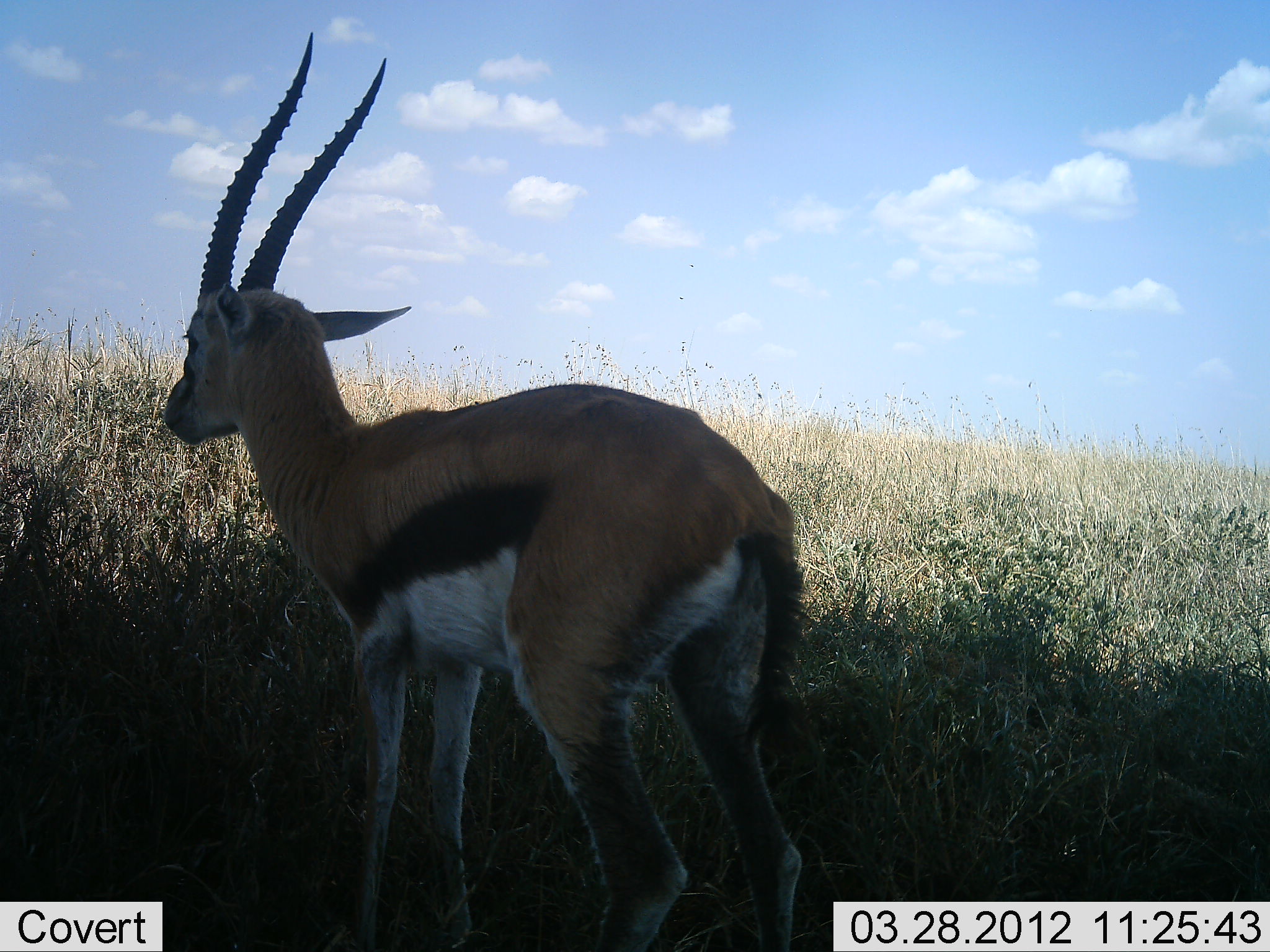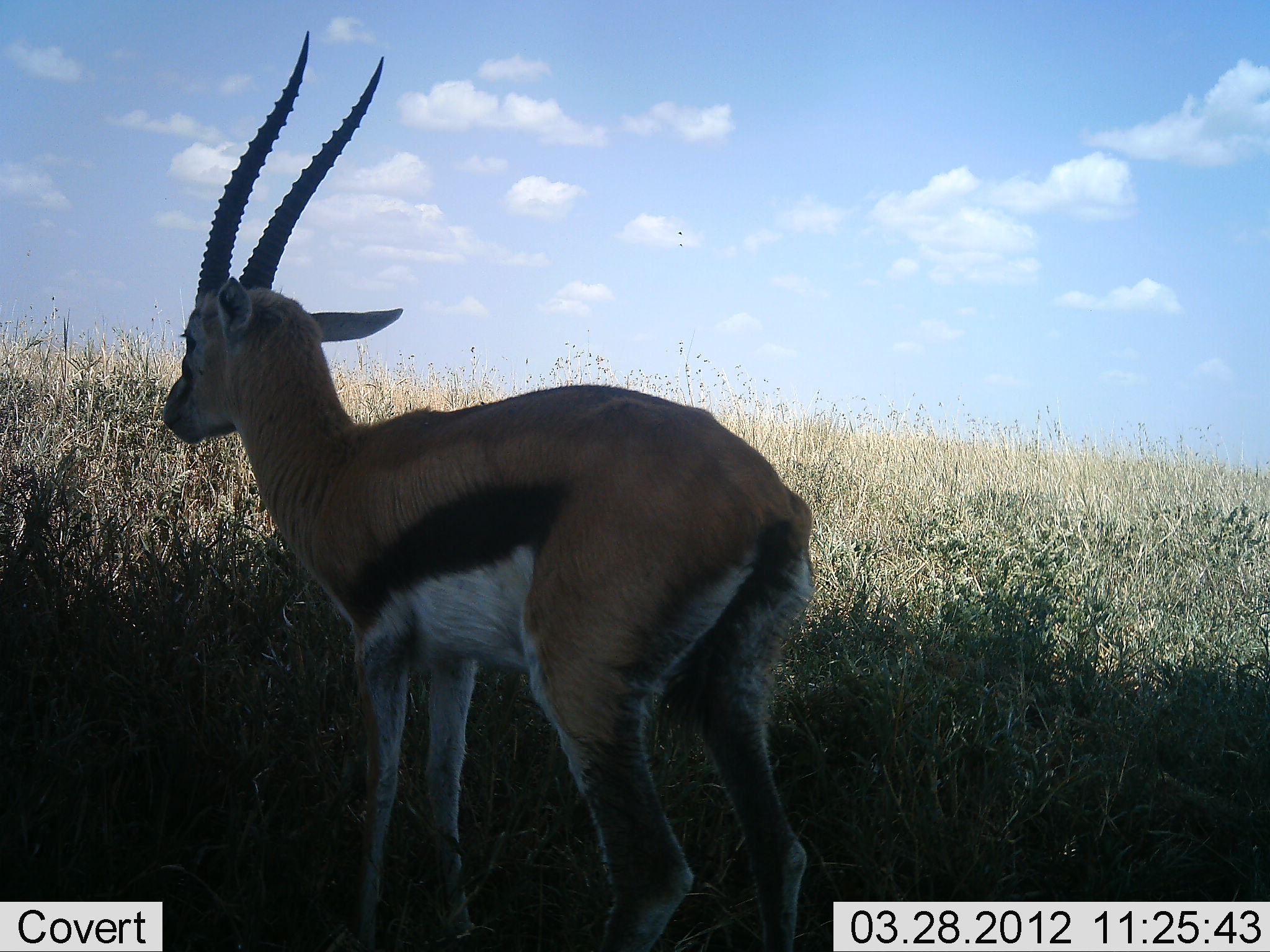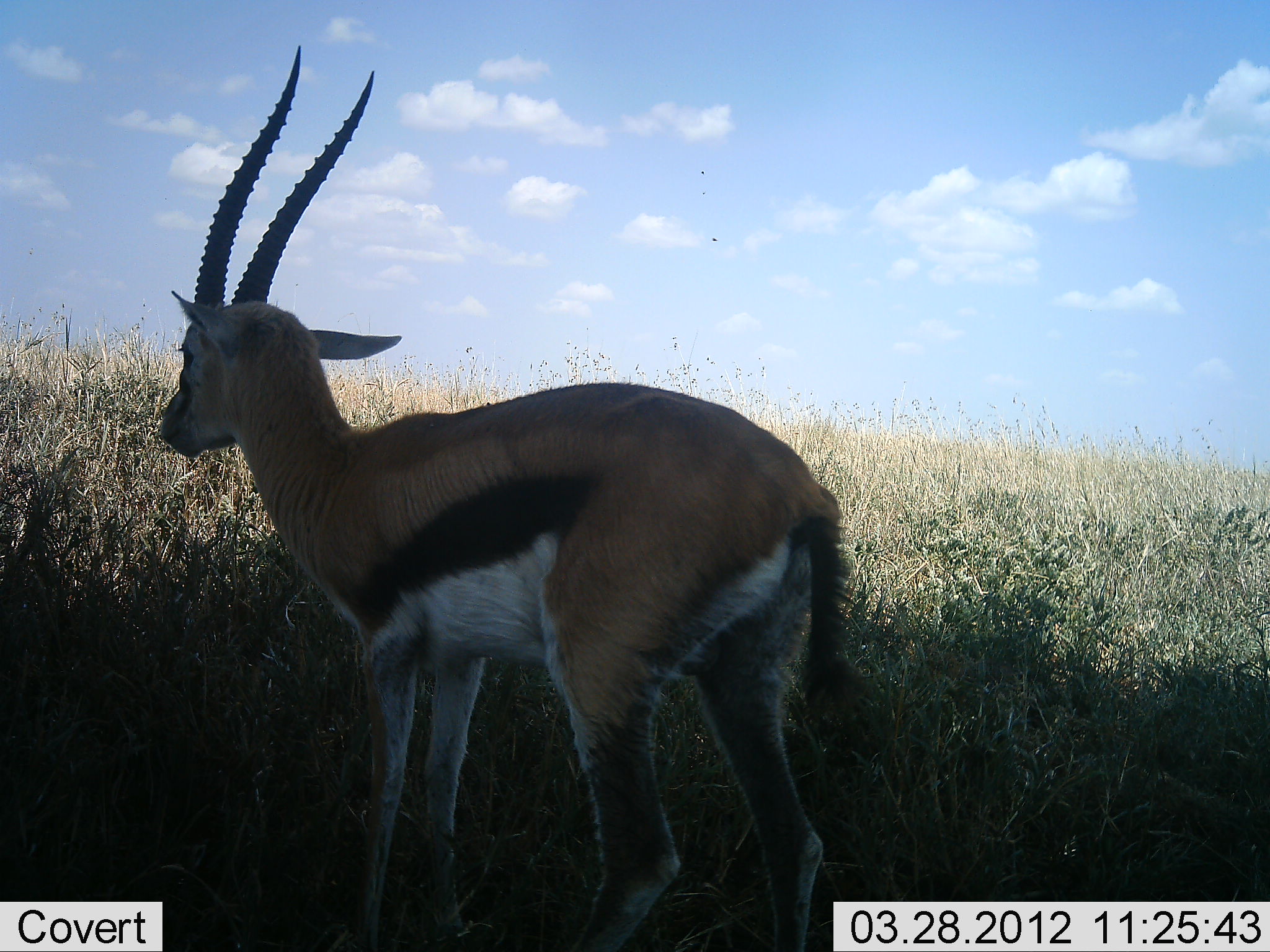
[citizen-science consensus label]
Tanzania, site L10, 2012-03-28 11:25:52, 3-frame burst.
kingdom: Animalia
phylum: Chordata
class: Mammalia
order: Artiodactyla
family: Bovidae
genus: Eudorcas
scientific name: Eudorcas thomsonii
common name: thomson's gazelle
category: gazellethomsons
Gazellethomsons (thomson's gazelle) (Eudorcas thomsonii), count 1. Behavior (volunteer vote fractions): standing 96%, resting 4%, moving 0%, interacting 0%. Young present (vote fraction): 0%. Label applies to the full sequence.